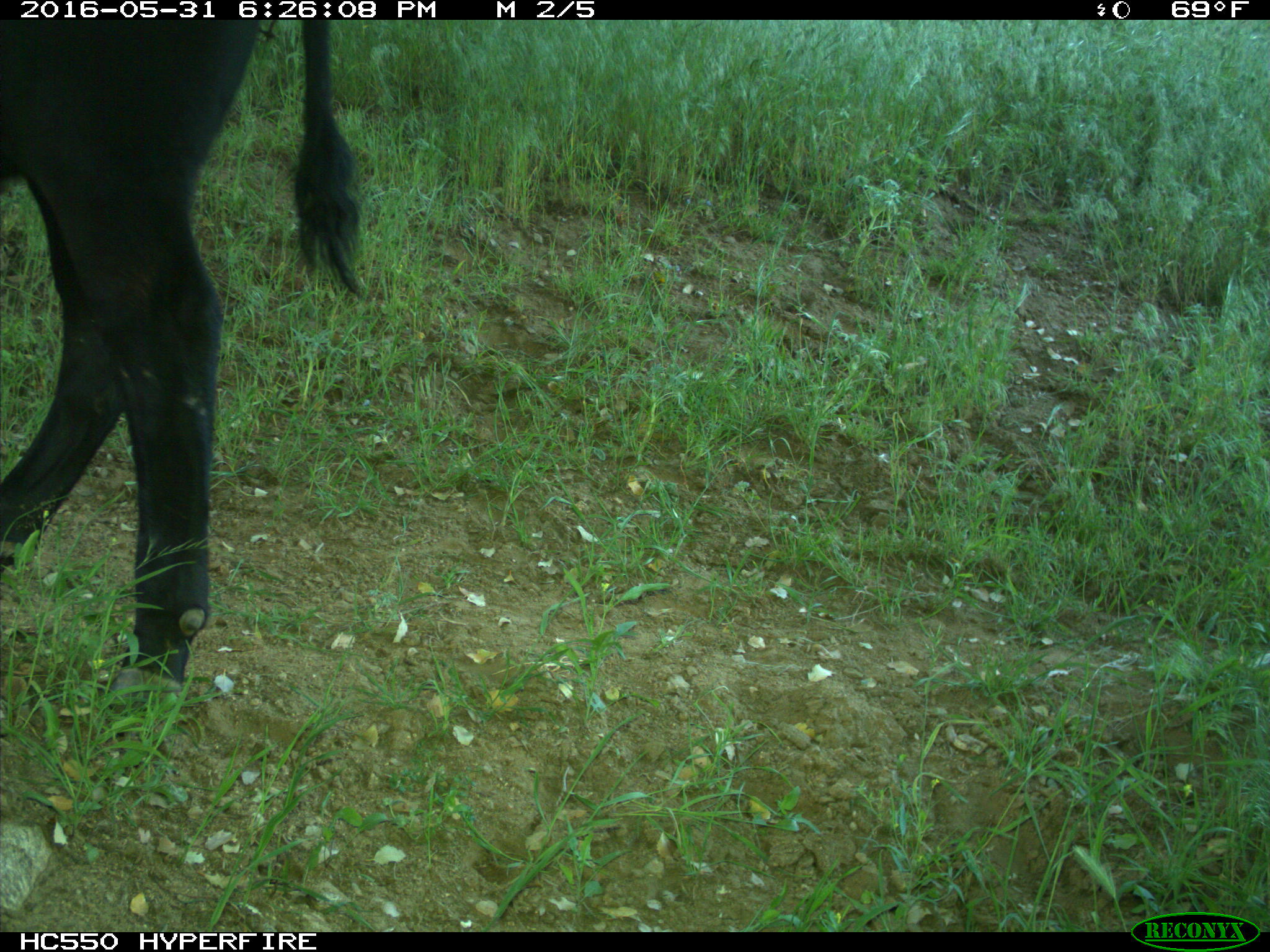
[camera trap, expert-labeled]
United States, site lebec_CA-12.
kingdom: Animalia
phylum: Chordata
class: Mammalia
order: Artiodactyla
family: Bovidae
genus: Bos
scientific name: Bos taurus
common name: domestic cow